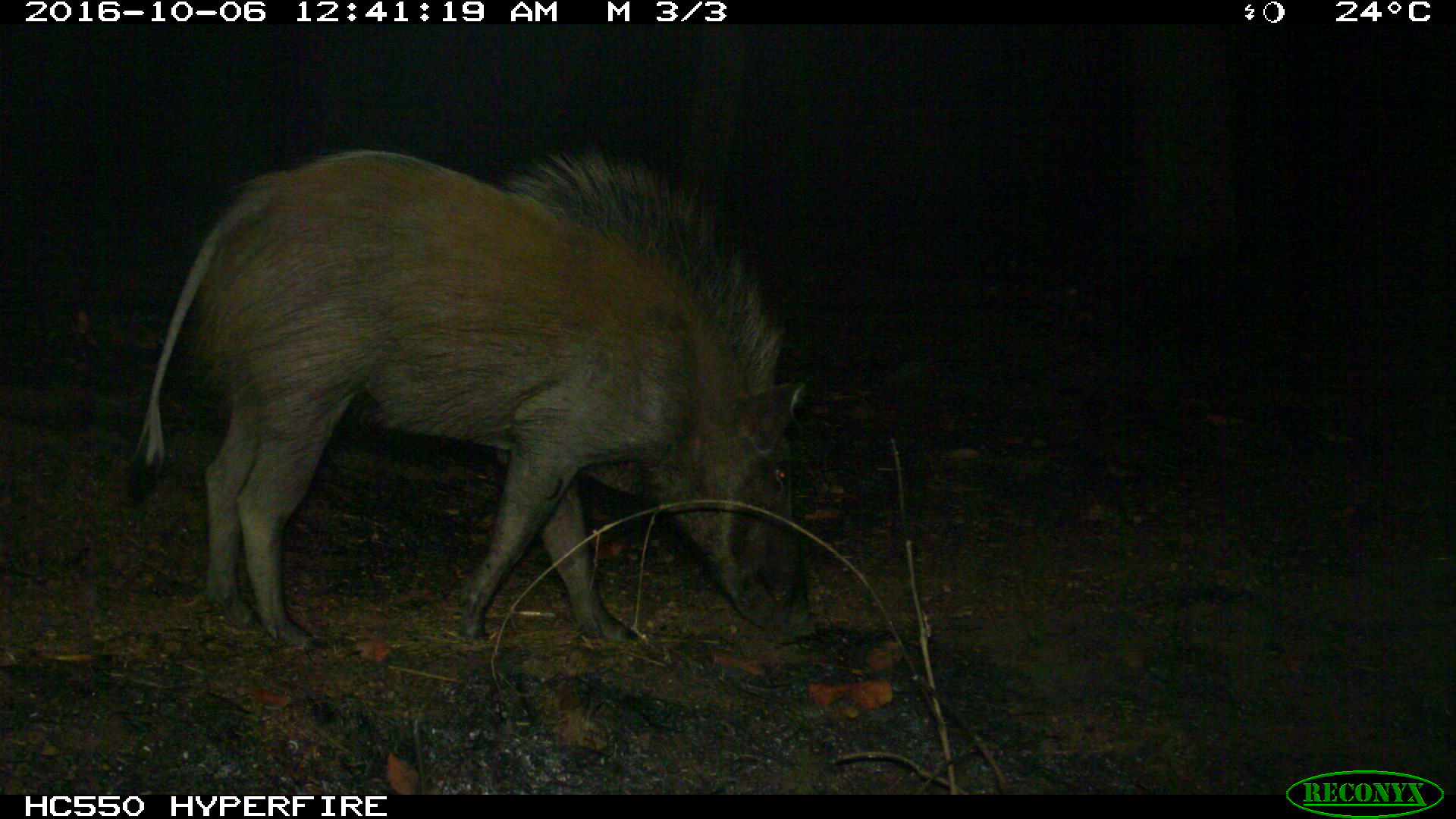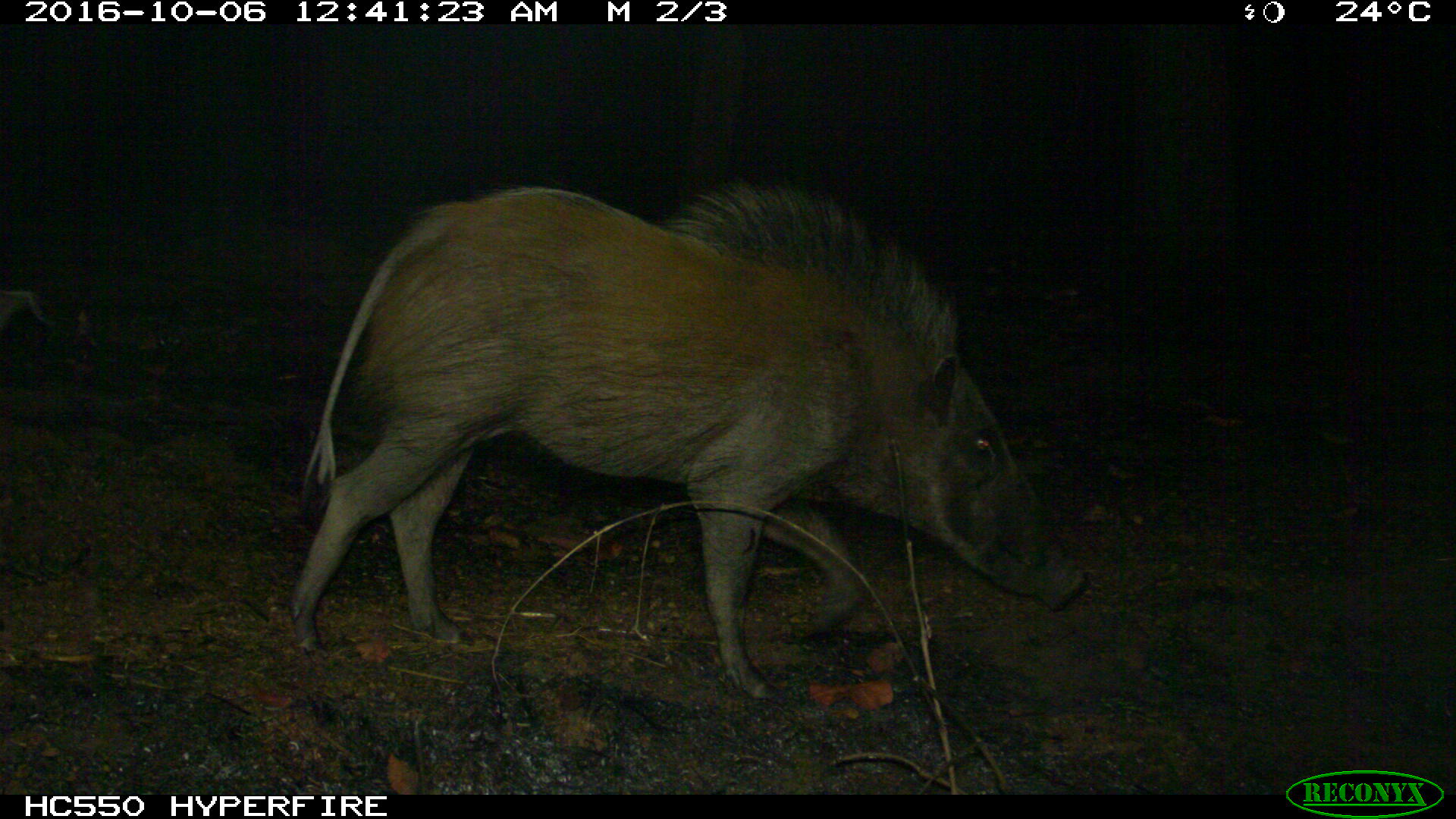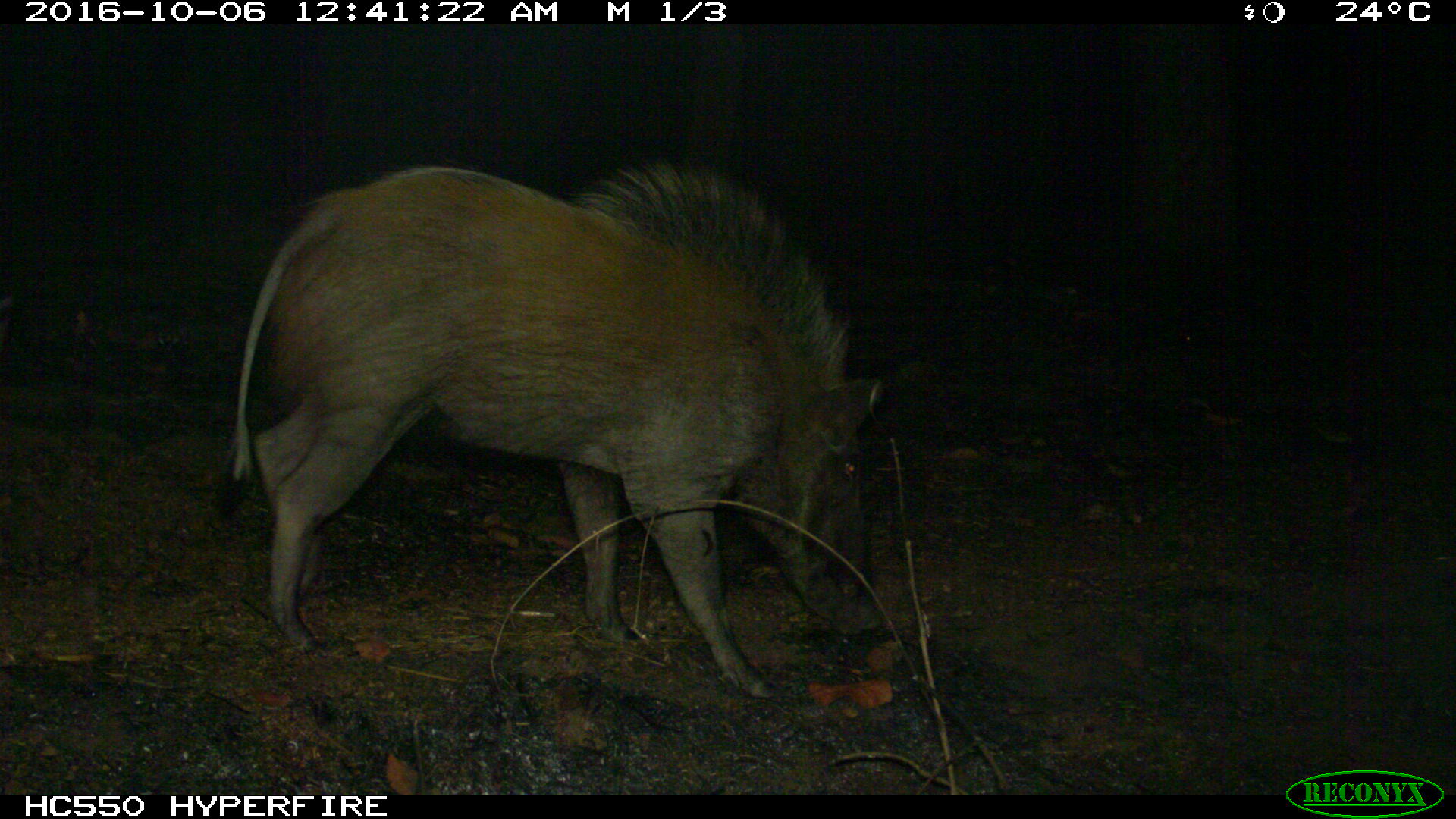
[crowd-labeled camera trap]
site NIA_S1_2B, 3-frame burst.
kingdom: Animalia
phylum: Chordata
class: Mammalia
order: Artiodactyla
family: Suidae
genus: Potamochoerus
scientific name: Potamochoerus larvatus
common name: bushpig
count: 1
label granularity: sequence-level